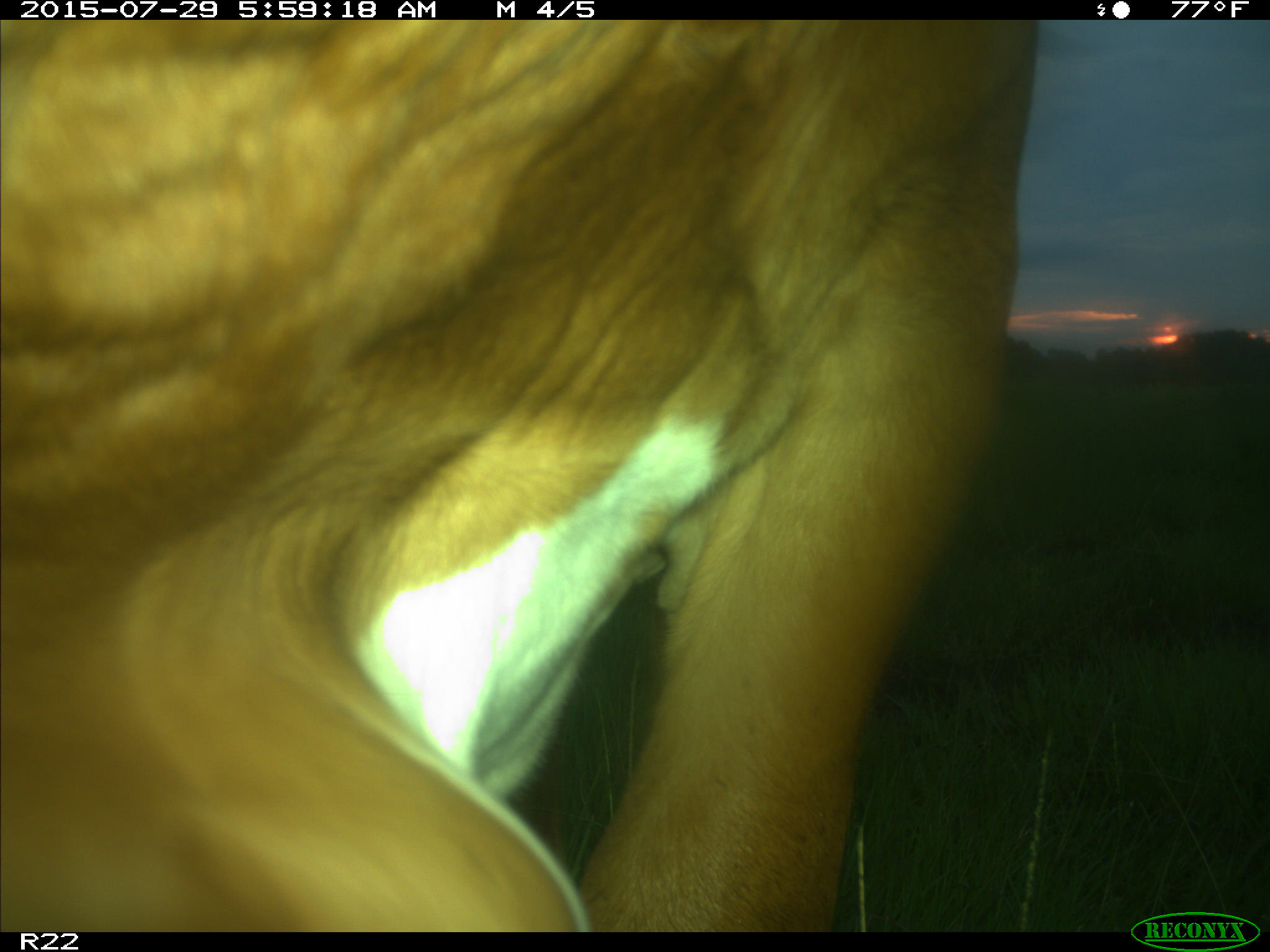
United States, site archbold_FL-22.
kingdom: Animalia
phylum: Chordata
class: Mammalia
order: Artiodactyla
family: Bovidae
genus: Bos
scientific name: Bos taurus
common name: domestic cow